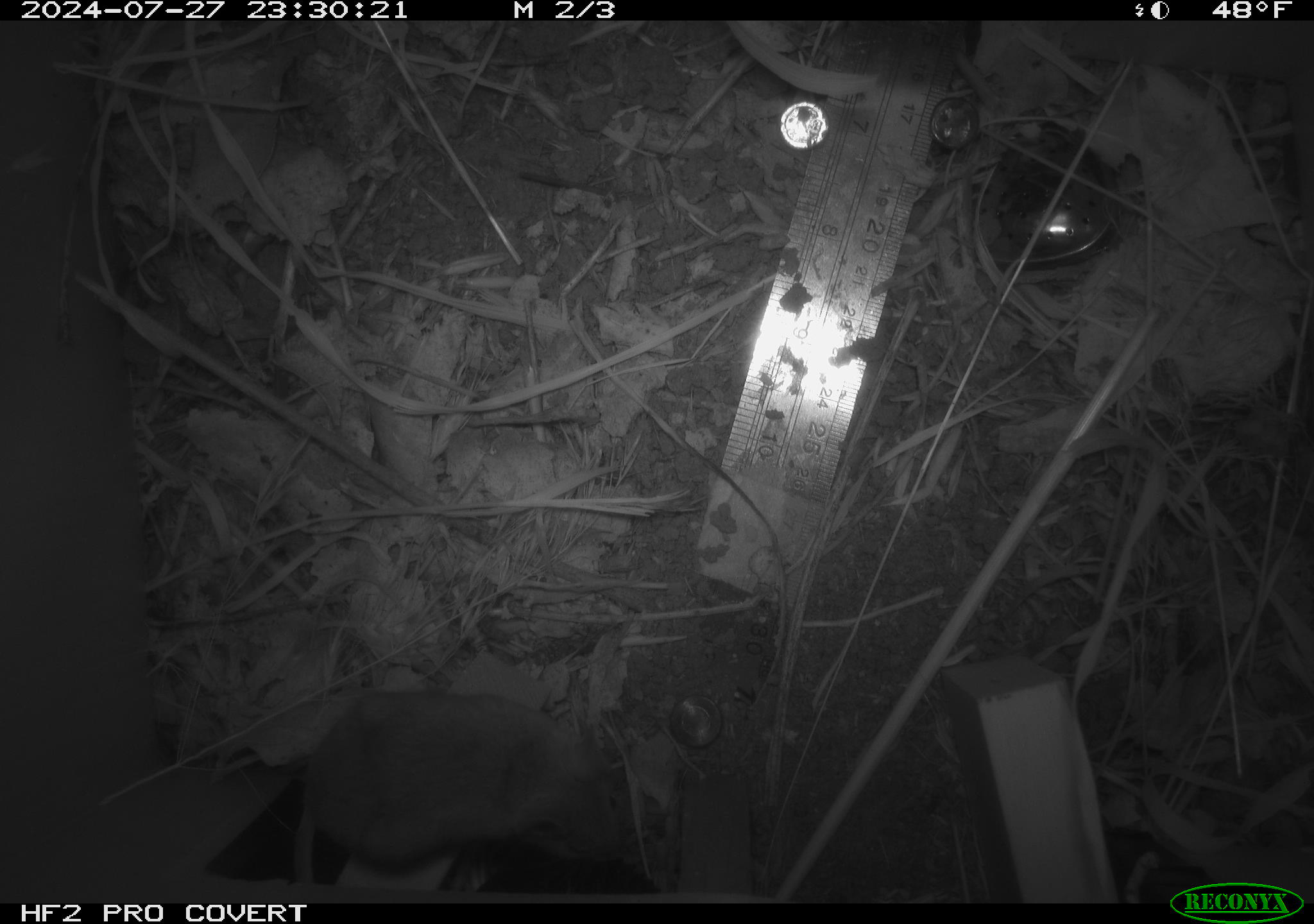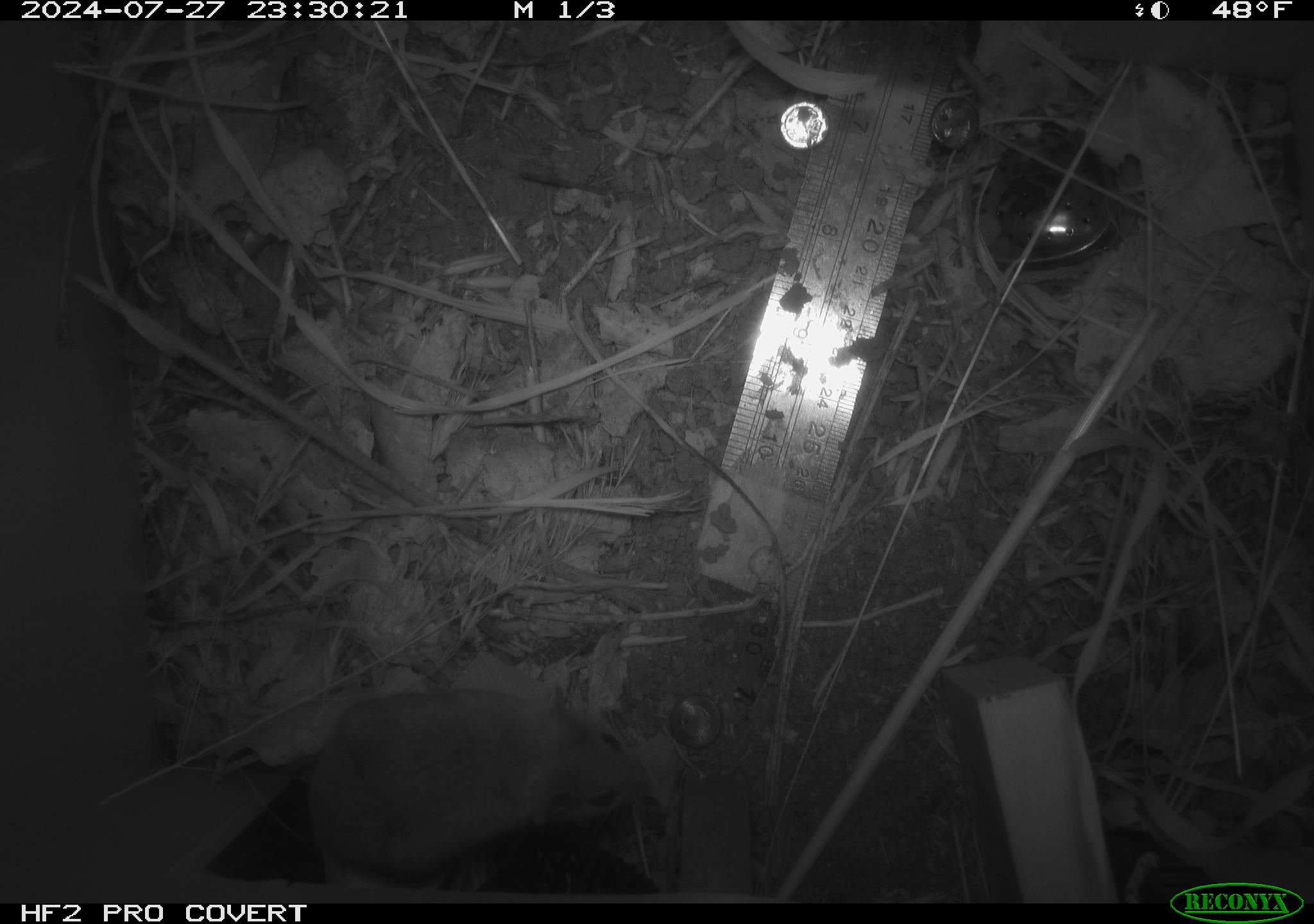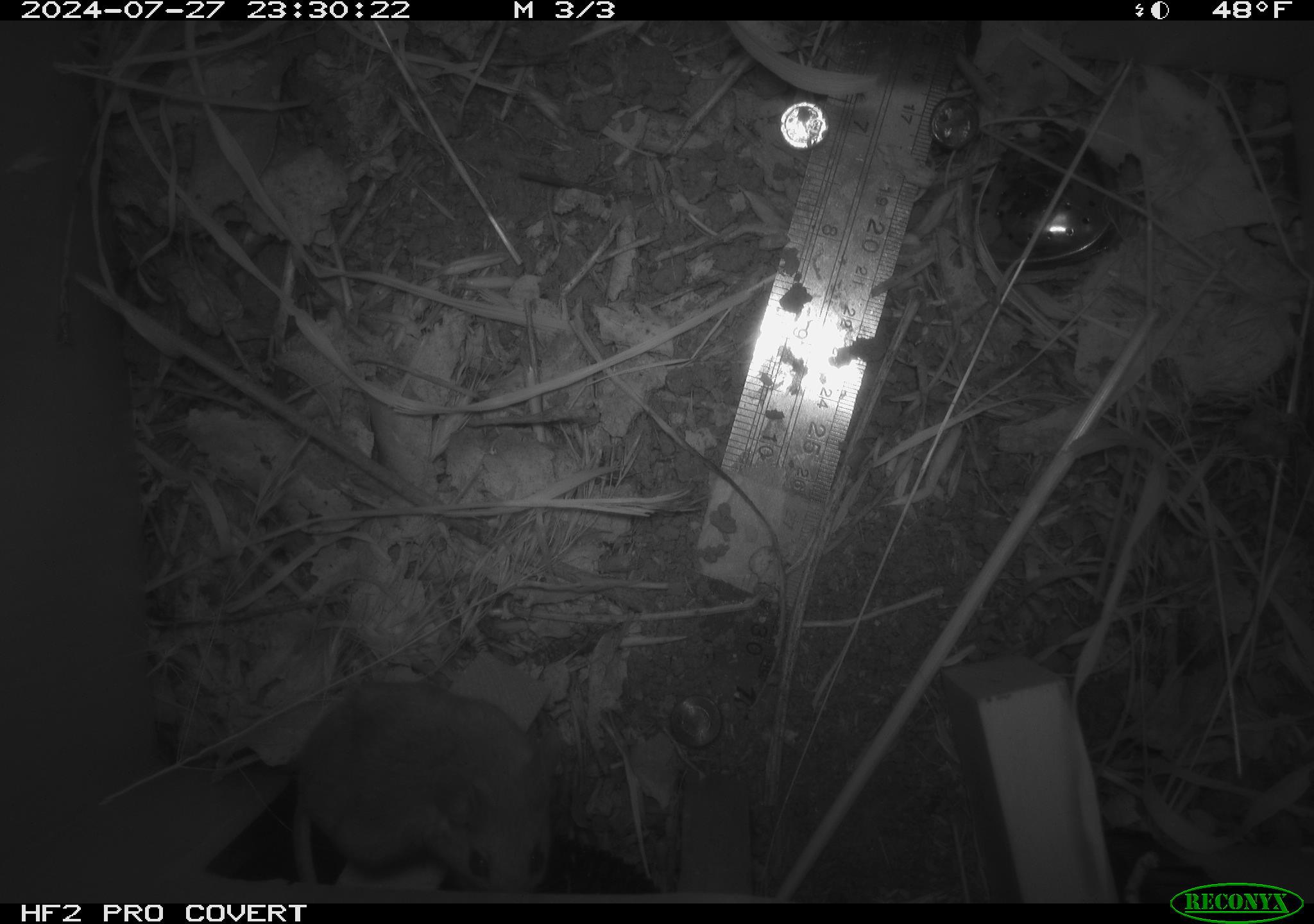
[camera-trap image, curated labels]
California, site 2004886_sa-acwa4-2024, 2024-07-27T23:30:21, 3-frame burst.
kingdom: Animalia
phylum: Chordata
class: Mammalia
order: Rodentia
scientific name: Rodentia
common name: mouse species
Mouse species (Rodentia).